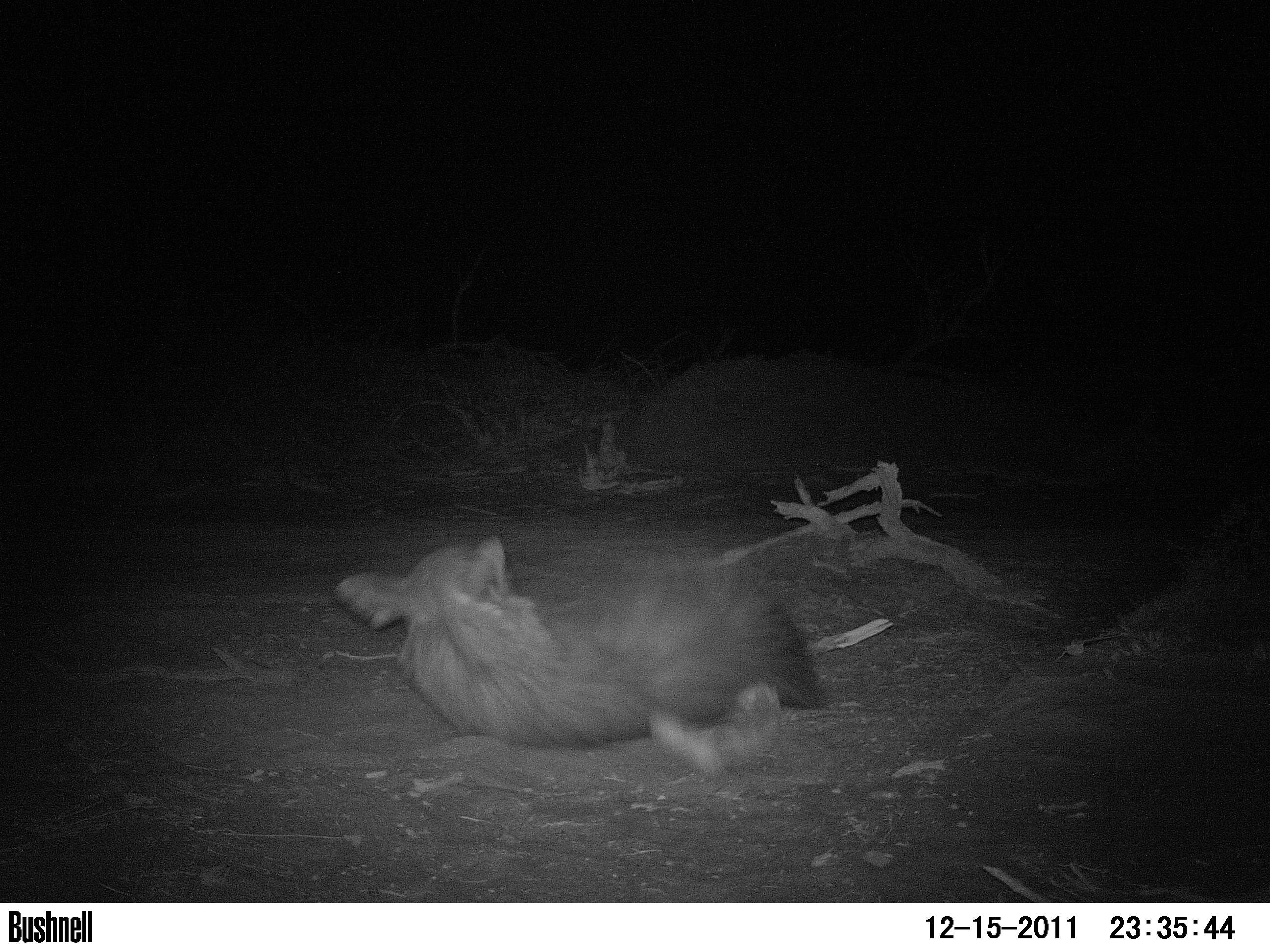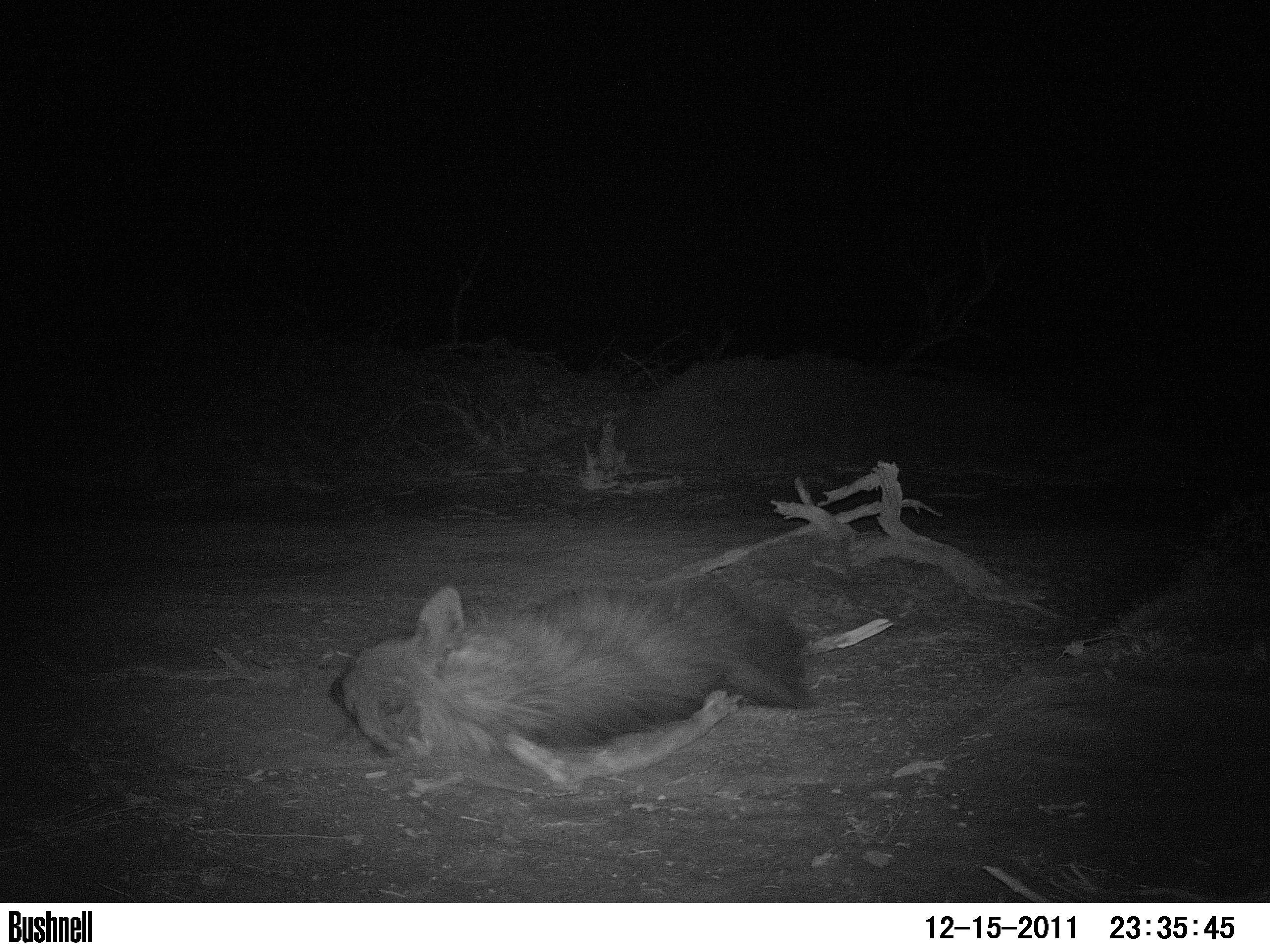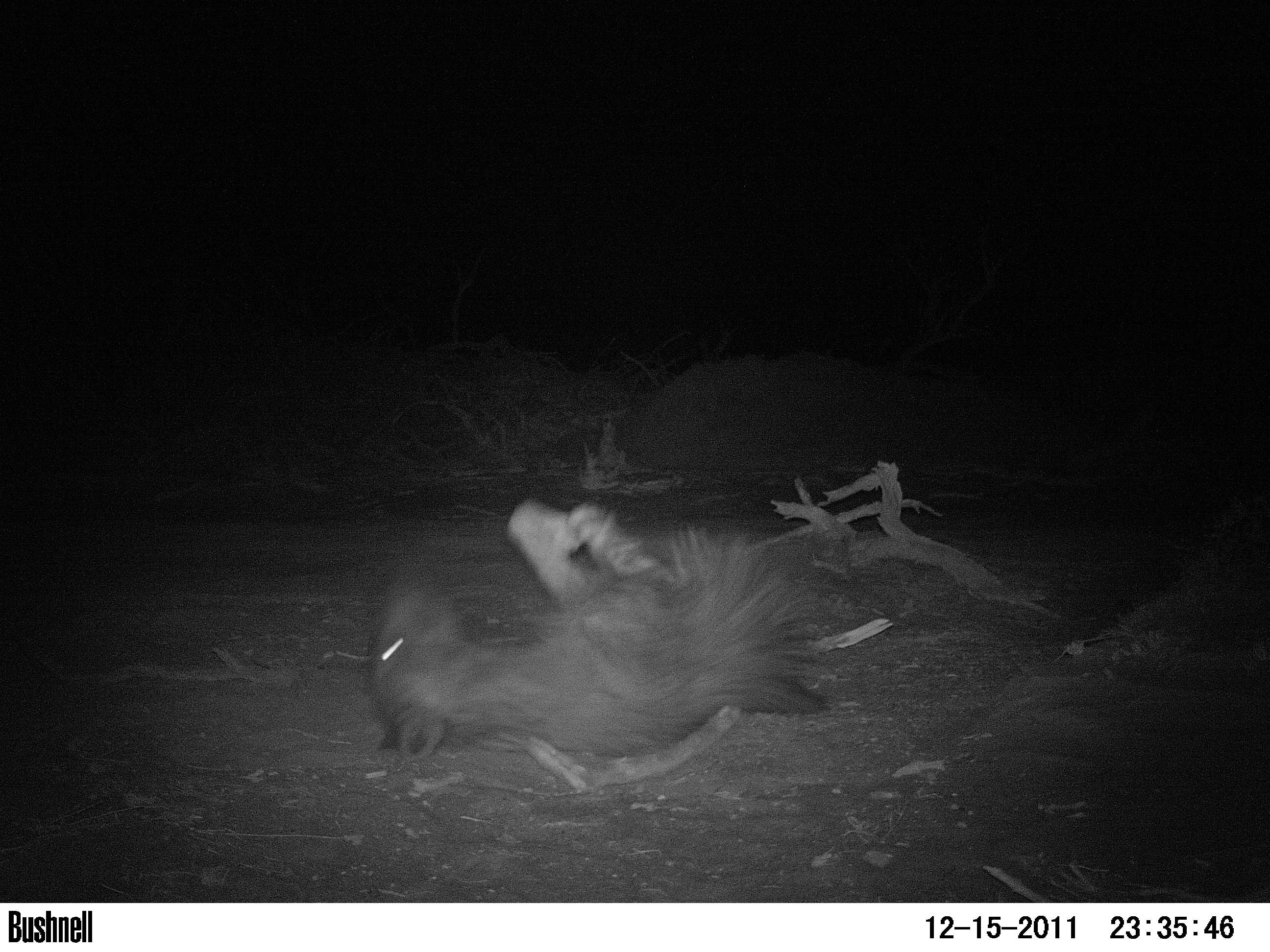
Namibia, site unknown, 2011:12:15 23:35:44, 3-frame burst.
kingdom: Animalia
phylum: Chordata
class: Mammalia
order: Carnivora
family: Hyaenidae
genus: Parahyaena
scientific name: Parahyaena brunnea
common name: brown hyena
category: hyaena brunnea